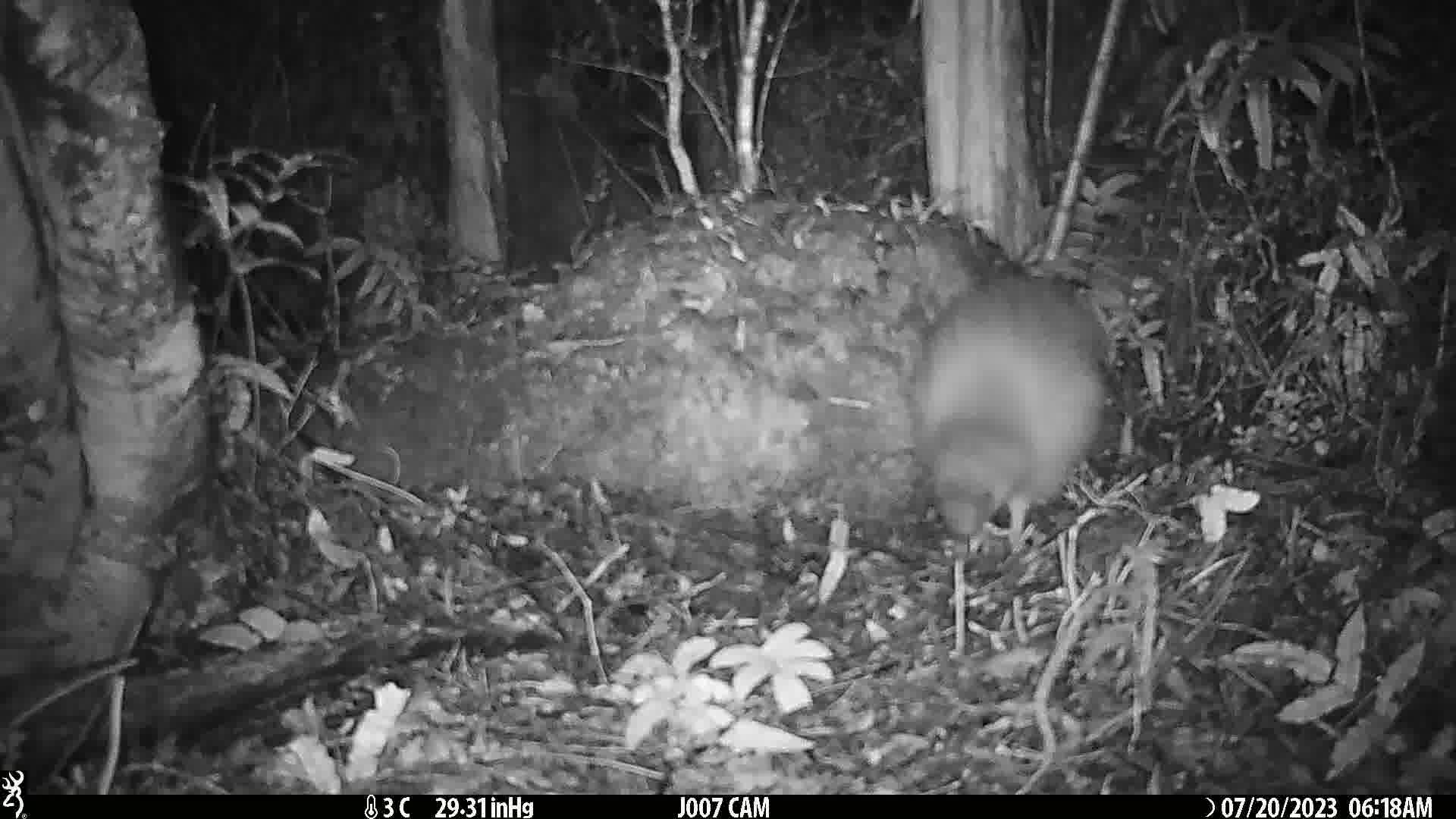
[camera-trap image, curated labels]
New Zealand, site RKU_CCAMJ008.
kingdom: Animalia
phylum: Chordata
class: Aves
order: Apterygiformes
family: Apterygidae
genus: Apteryx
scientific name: Apteryx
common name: kiwi